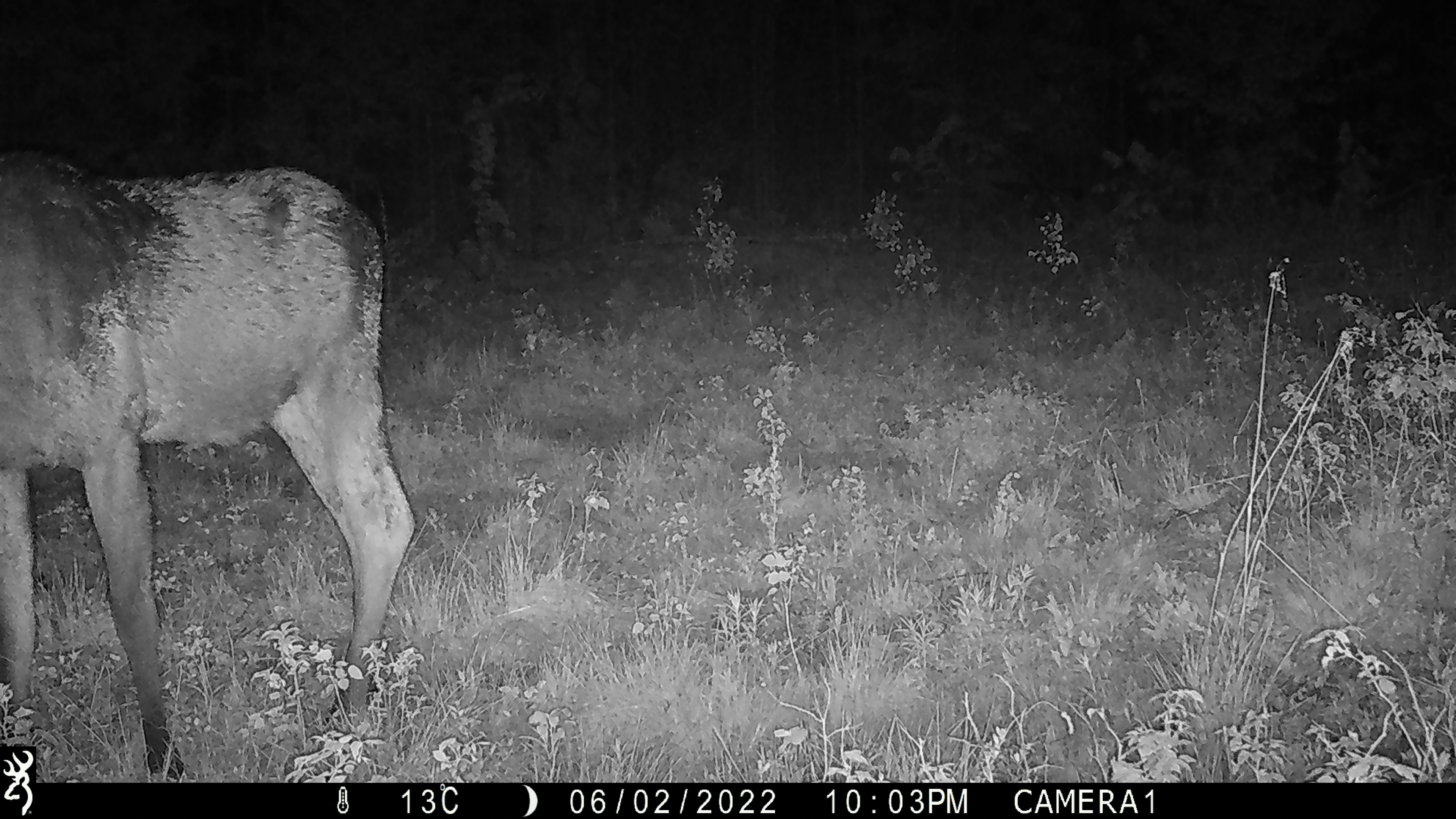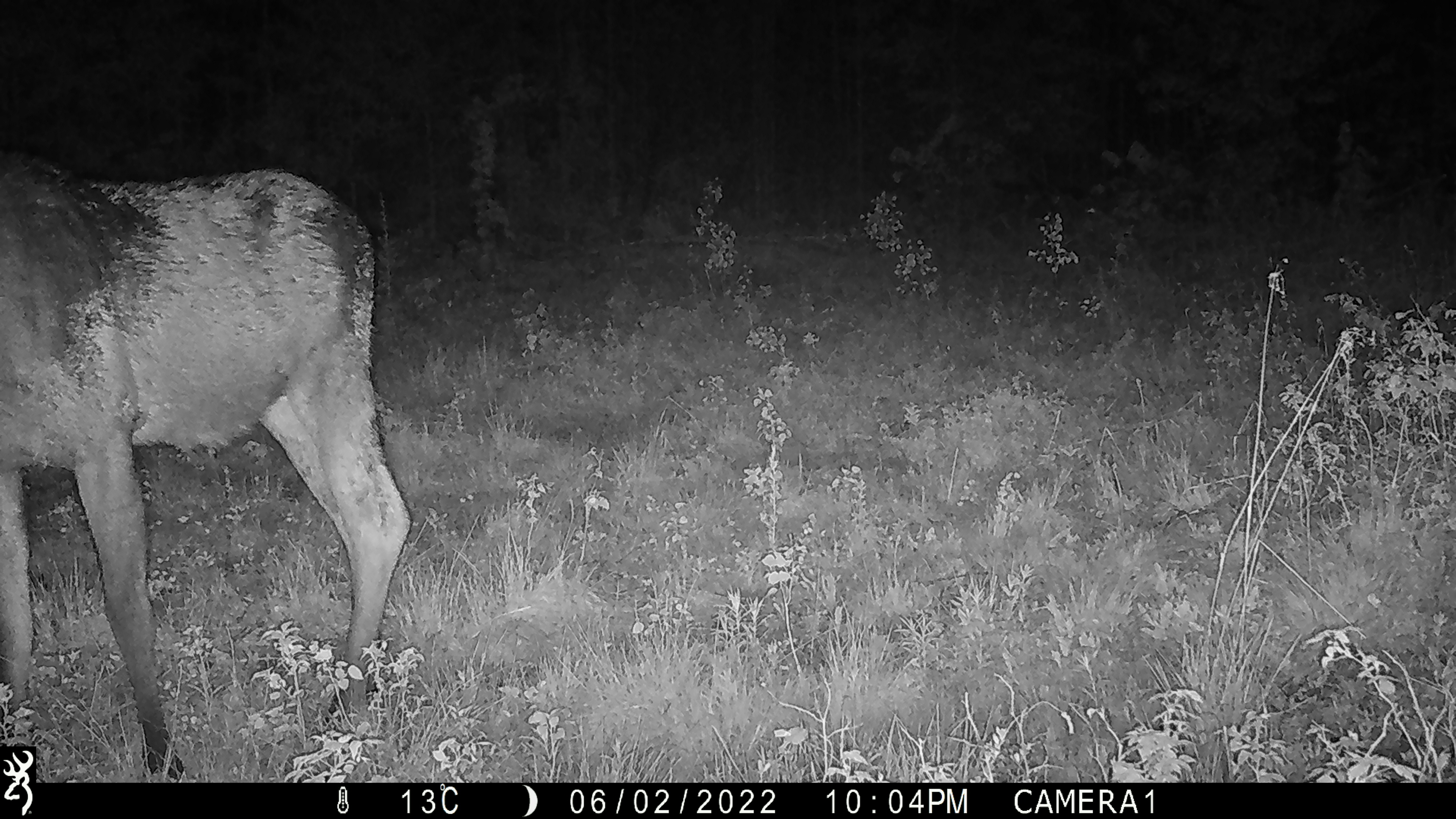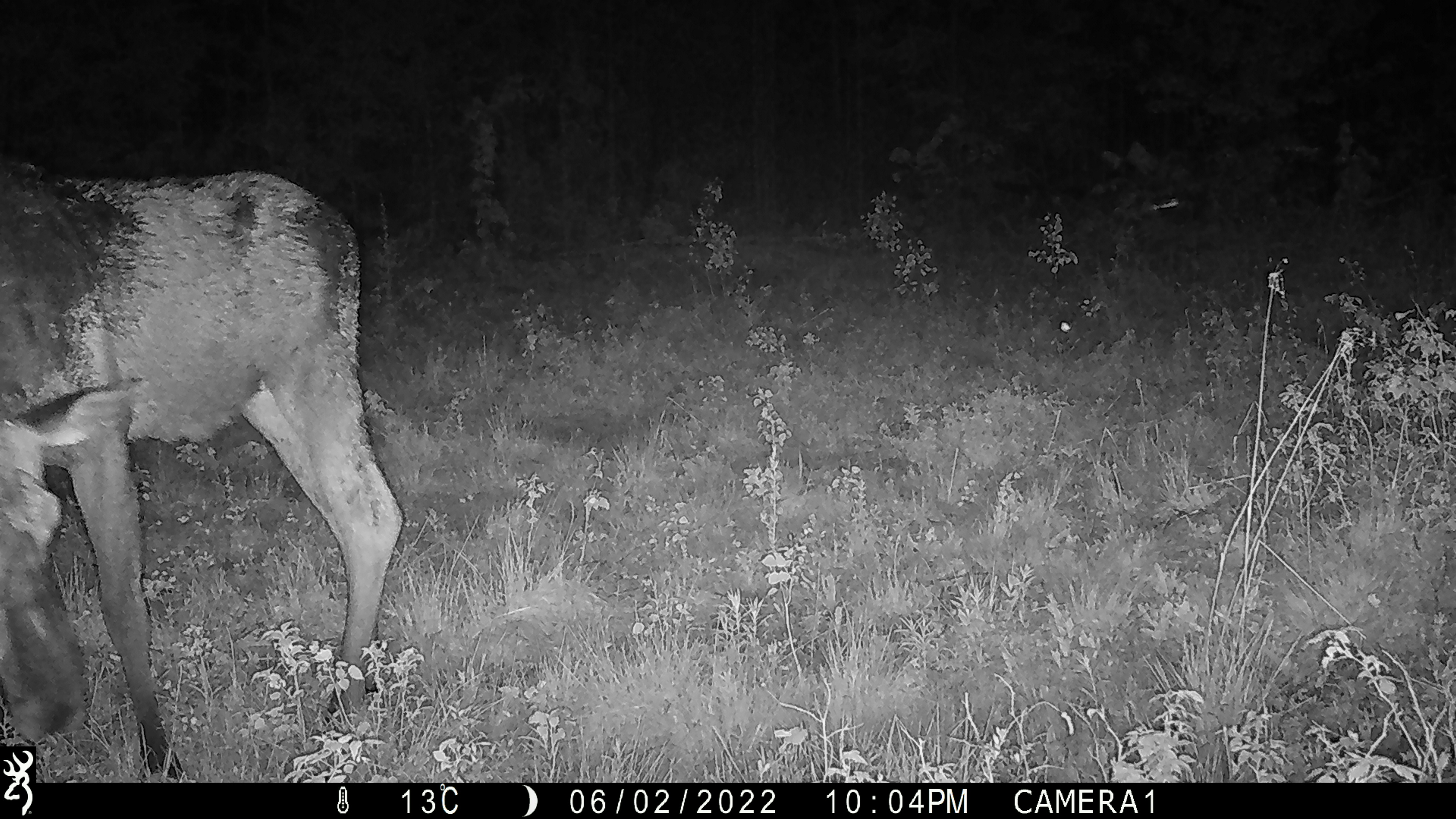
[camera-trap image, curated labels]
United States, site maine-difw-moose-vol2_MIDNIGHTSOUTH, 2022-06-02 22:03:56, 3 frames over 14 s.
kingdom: Animalia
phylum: Chordata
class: Mammalia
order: Artiodactyla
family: Cervidae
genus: Alces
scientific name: Alces alces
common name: moose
Moose (Alces alces).